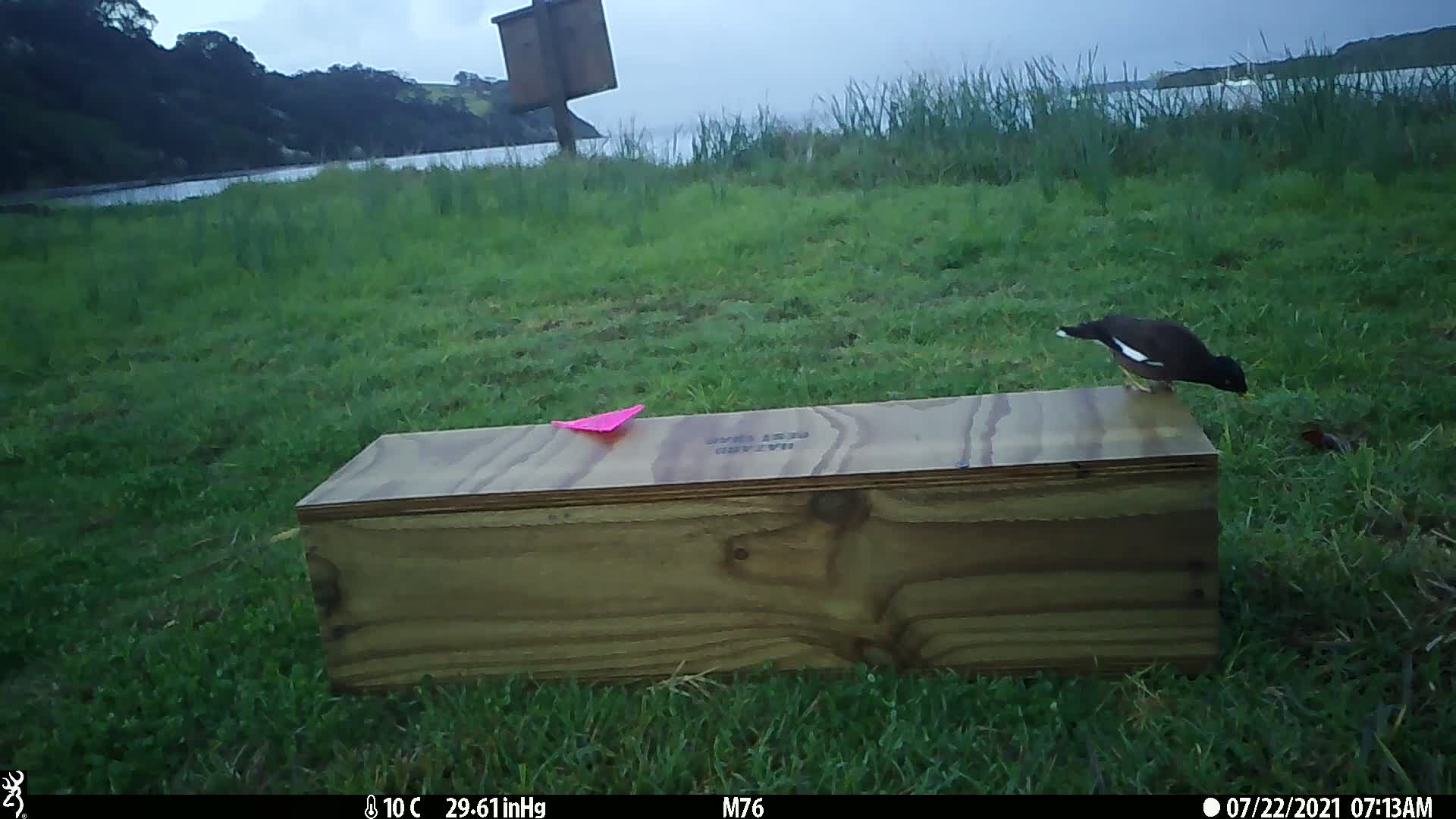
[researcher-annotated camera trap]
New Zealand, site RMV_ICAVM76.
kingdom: Animalia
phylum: Chordata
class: Aves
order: Passeriformes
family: Sturnidae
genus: Acridotheres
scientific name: Acridotheres tristis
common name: common myna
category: myna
Myna (common myna) (Acridotheres tristis).